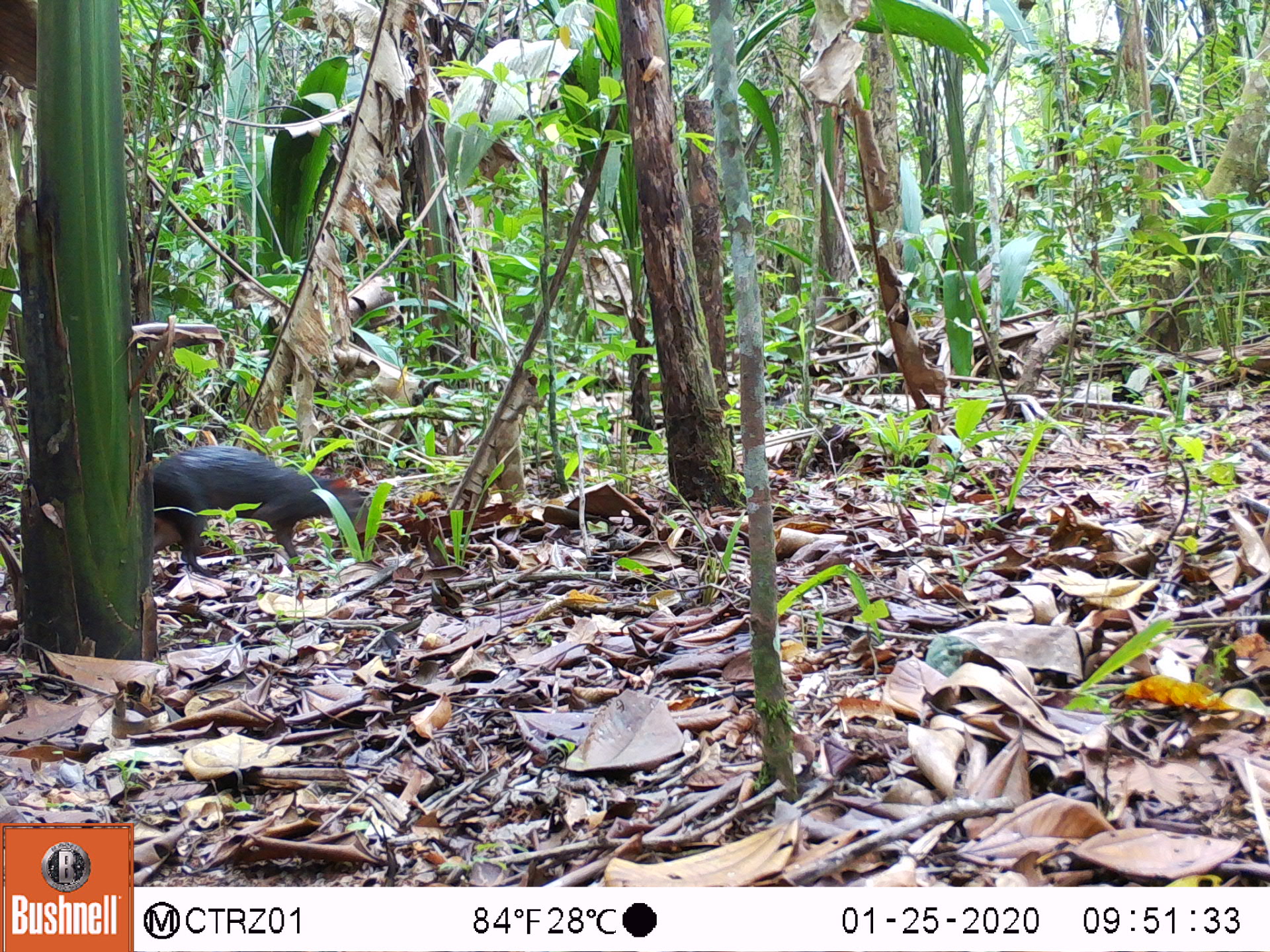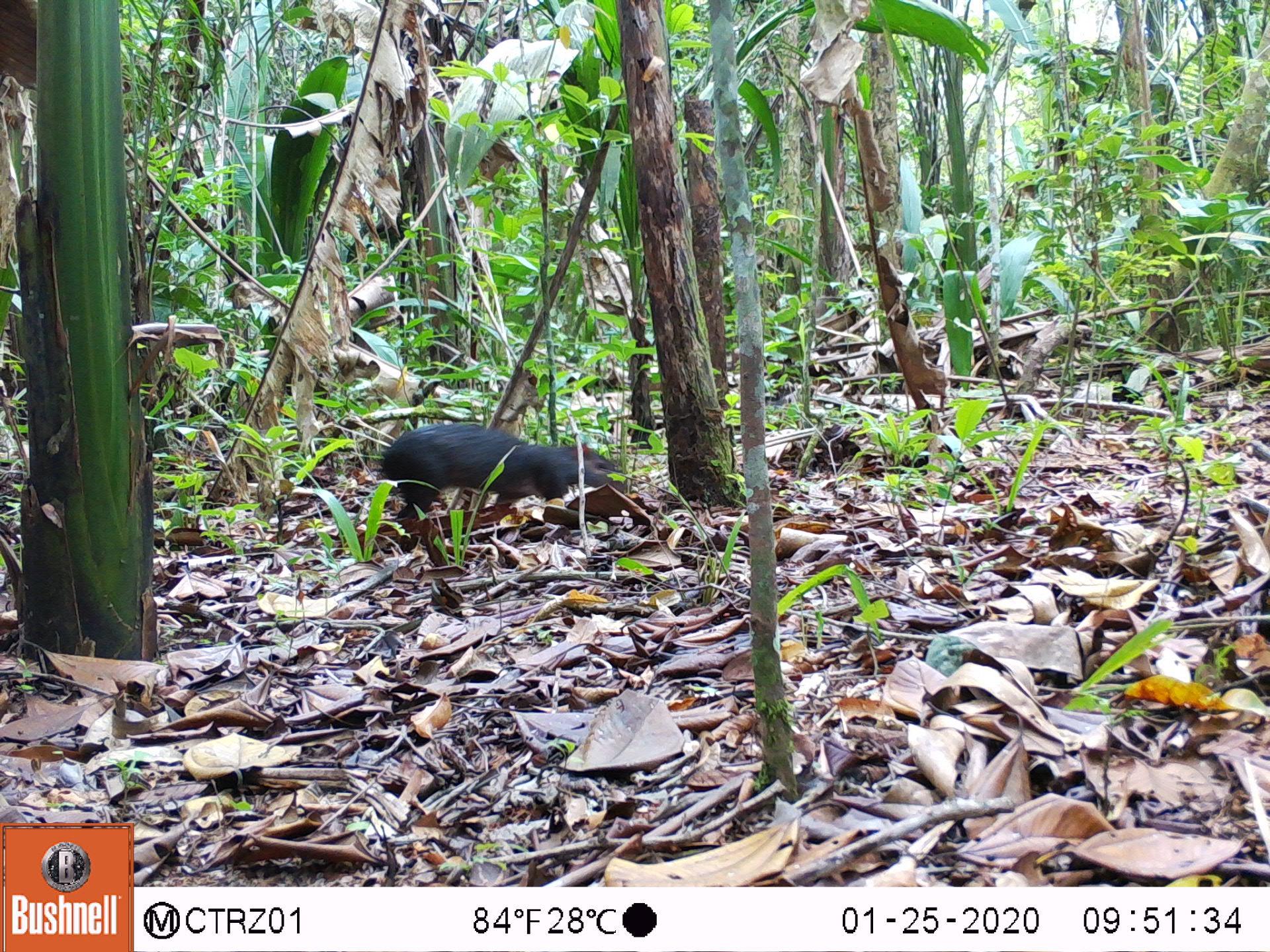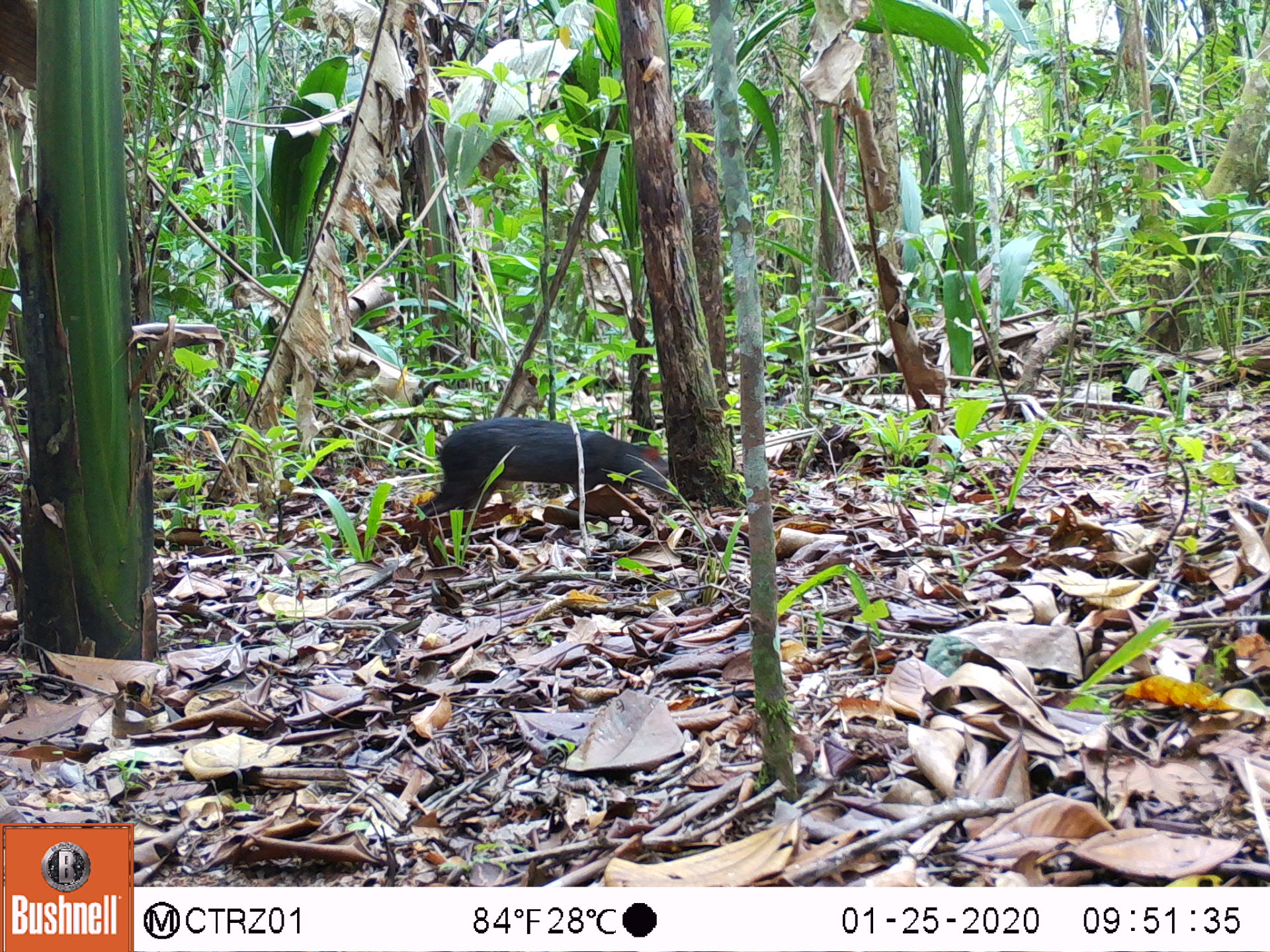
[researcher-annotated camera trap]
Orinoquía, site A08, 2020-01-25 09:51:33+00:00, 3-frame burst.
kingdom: Animalia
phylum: Chordata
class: Mammalia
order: Rodentia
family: Dasyproctidae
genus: Dasyprocta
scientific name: Dasyprocta fuliginosa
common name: black agouti